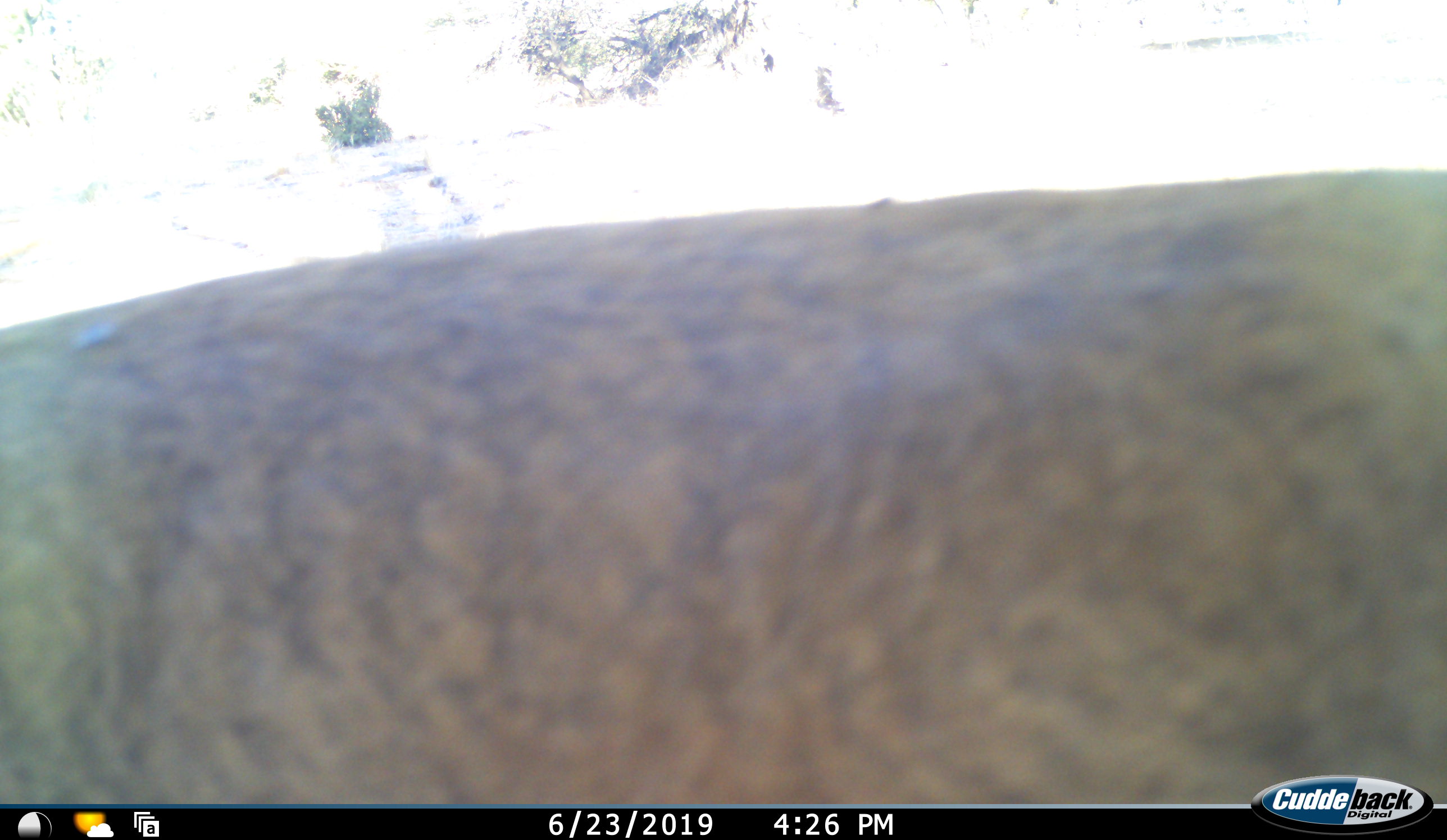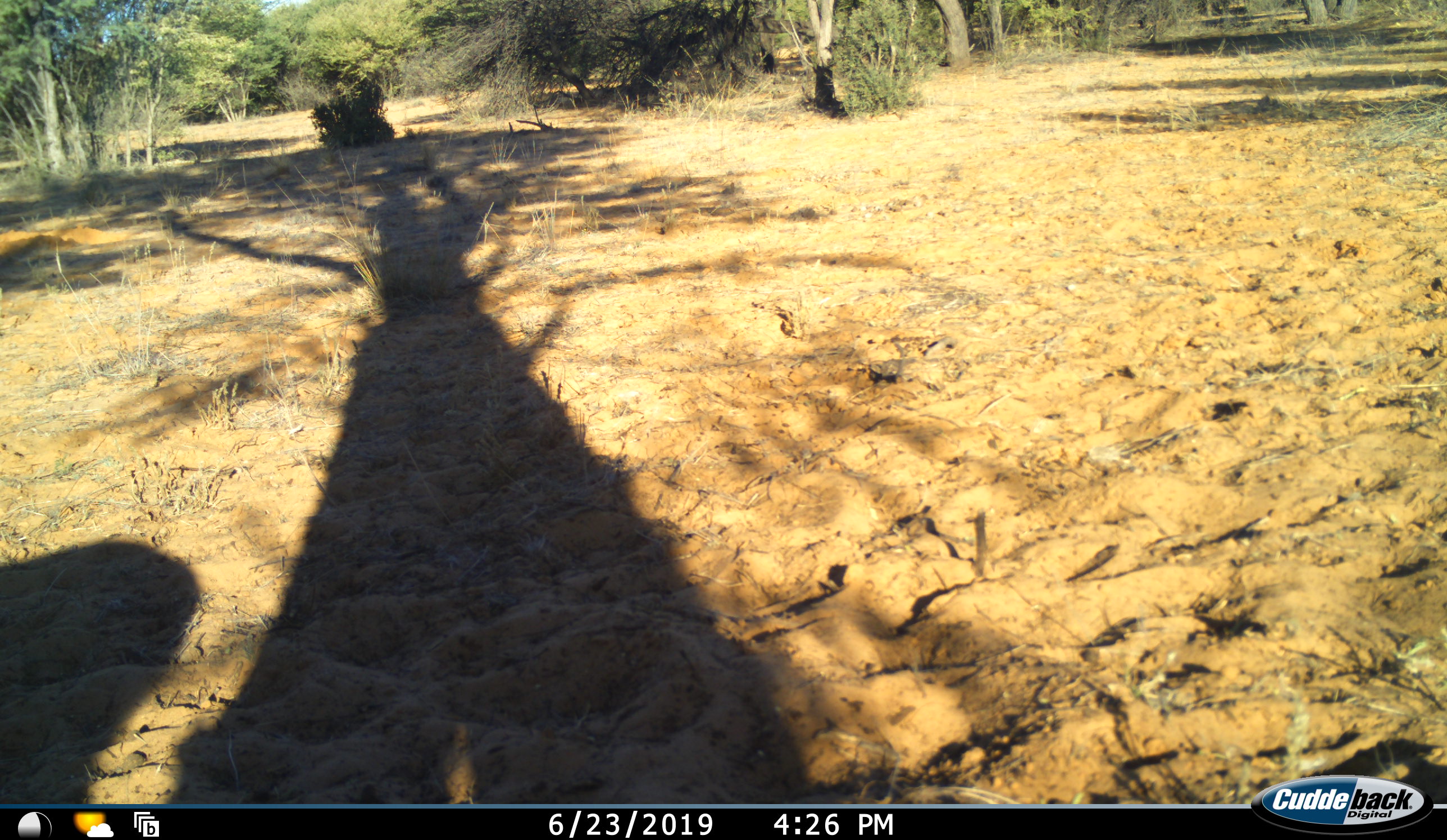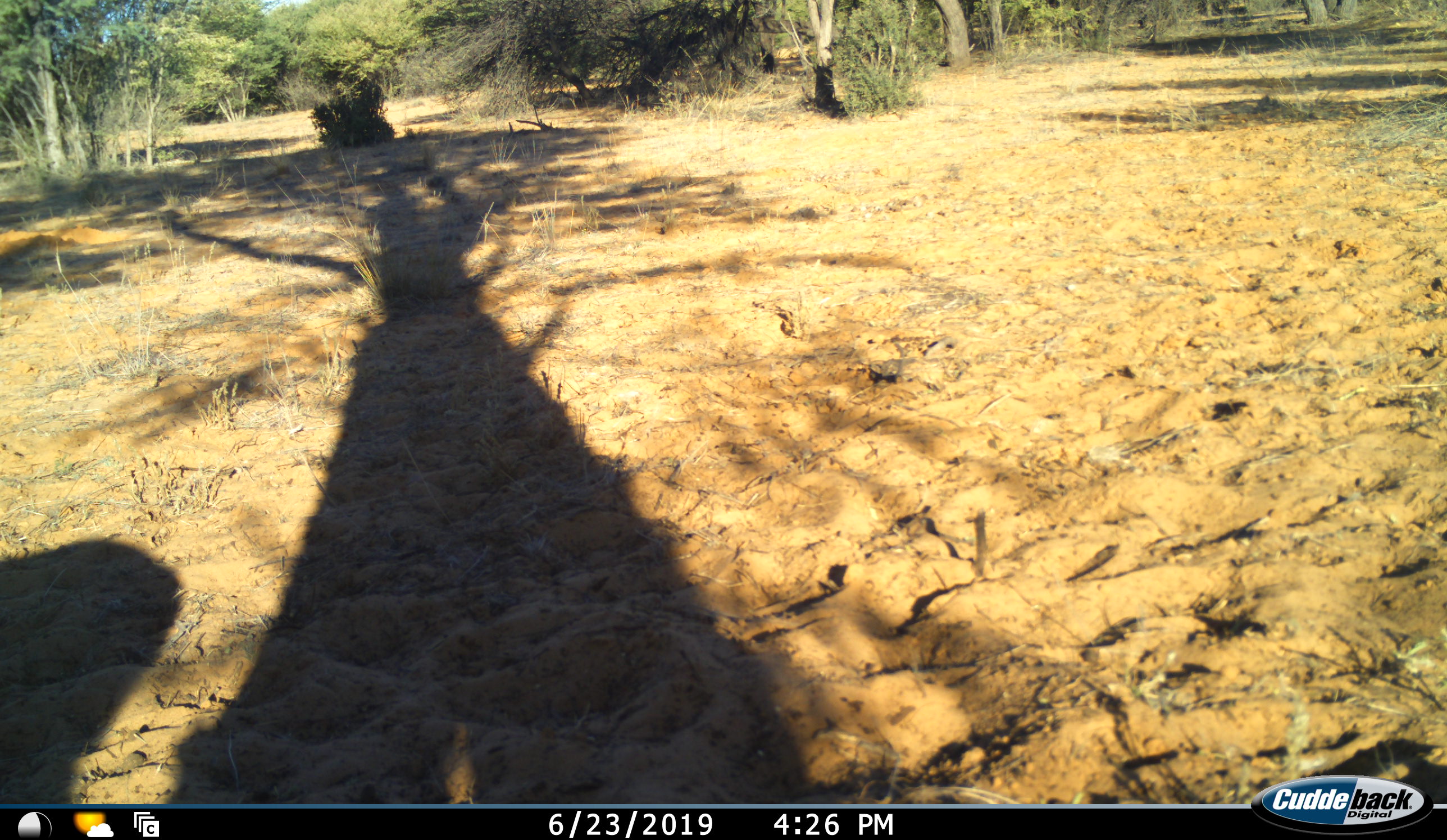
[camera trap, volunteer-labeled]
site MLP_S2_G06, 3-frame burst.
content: unidentified animal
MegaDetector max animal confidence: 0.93